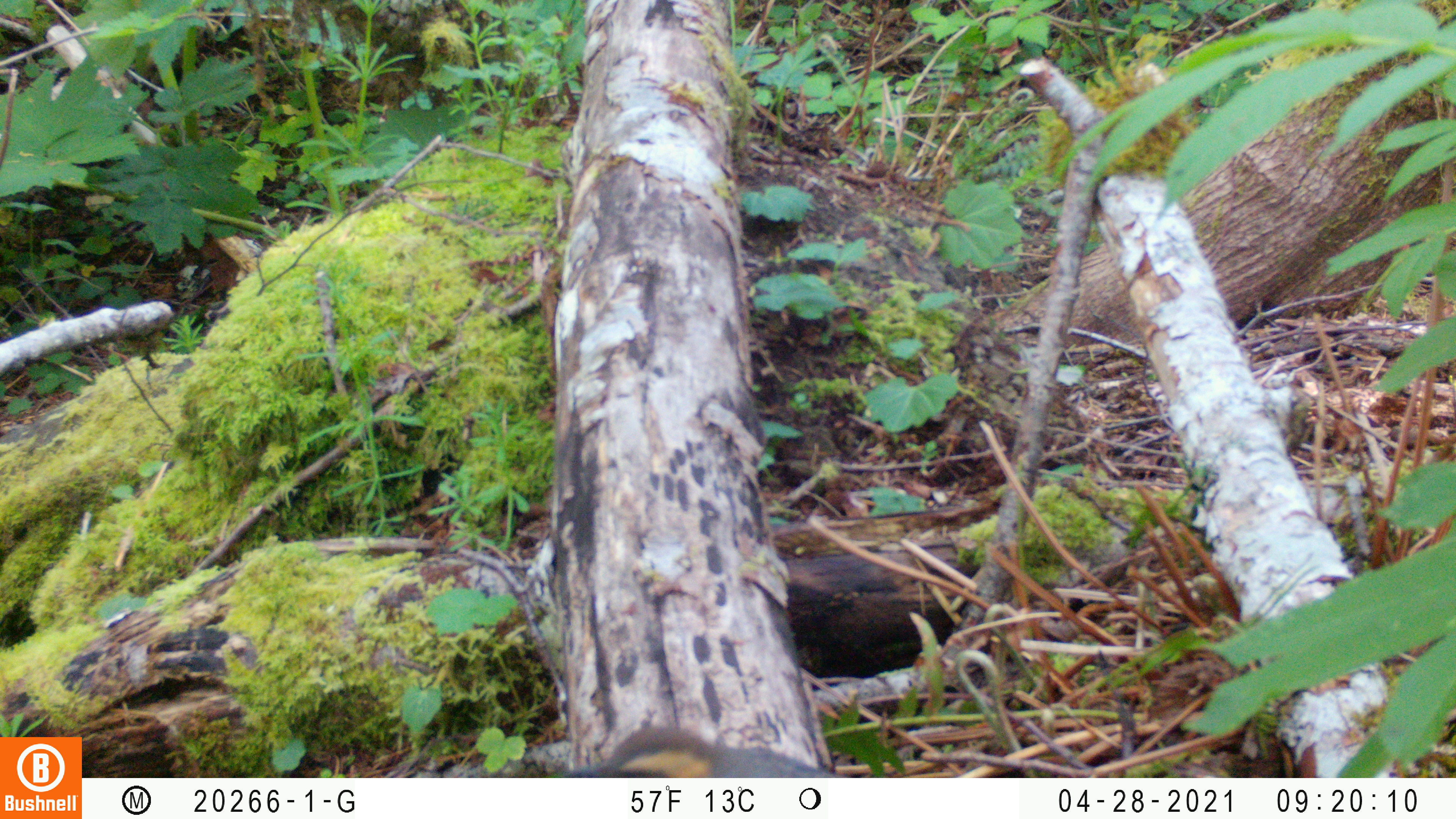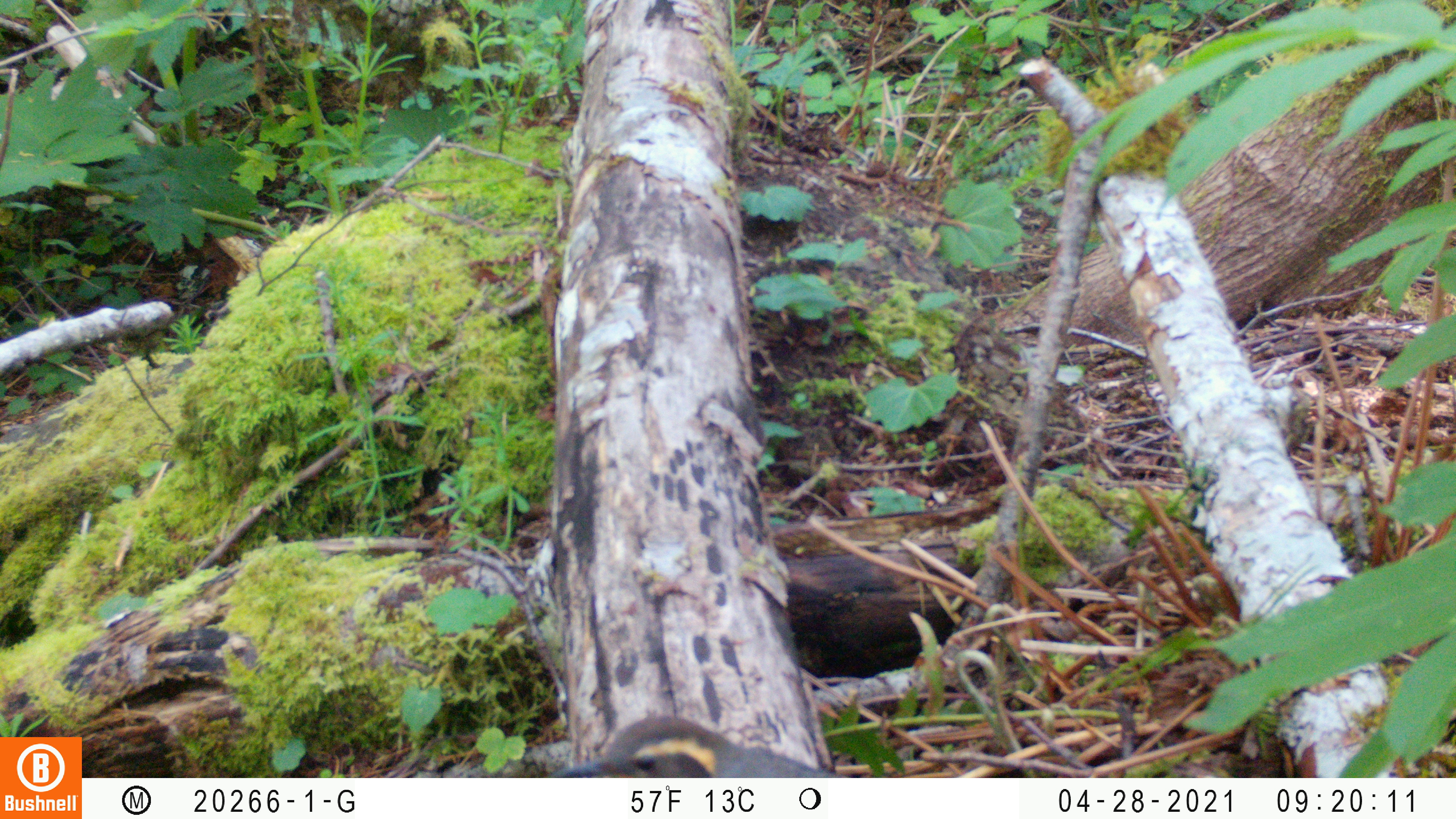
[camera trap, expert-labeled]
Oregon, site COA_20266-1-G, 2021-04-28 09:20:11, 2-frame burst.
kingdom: Animalia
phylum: Chordata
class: Aves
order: Passeriformes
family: Turdidae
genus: Ixoreus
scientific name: Ixoreus naevius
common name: varied thrush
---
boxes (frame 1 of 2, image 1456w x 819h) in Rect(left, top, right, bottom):
varied thrush: Rect(542, 692, 866, 777)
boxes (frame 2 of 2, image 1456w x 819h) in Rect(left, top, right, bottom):
varied thrush: Rect(535, 696, 890, 776)